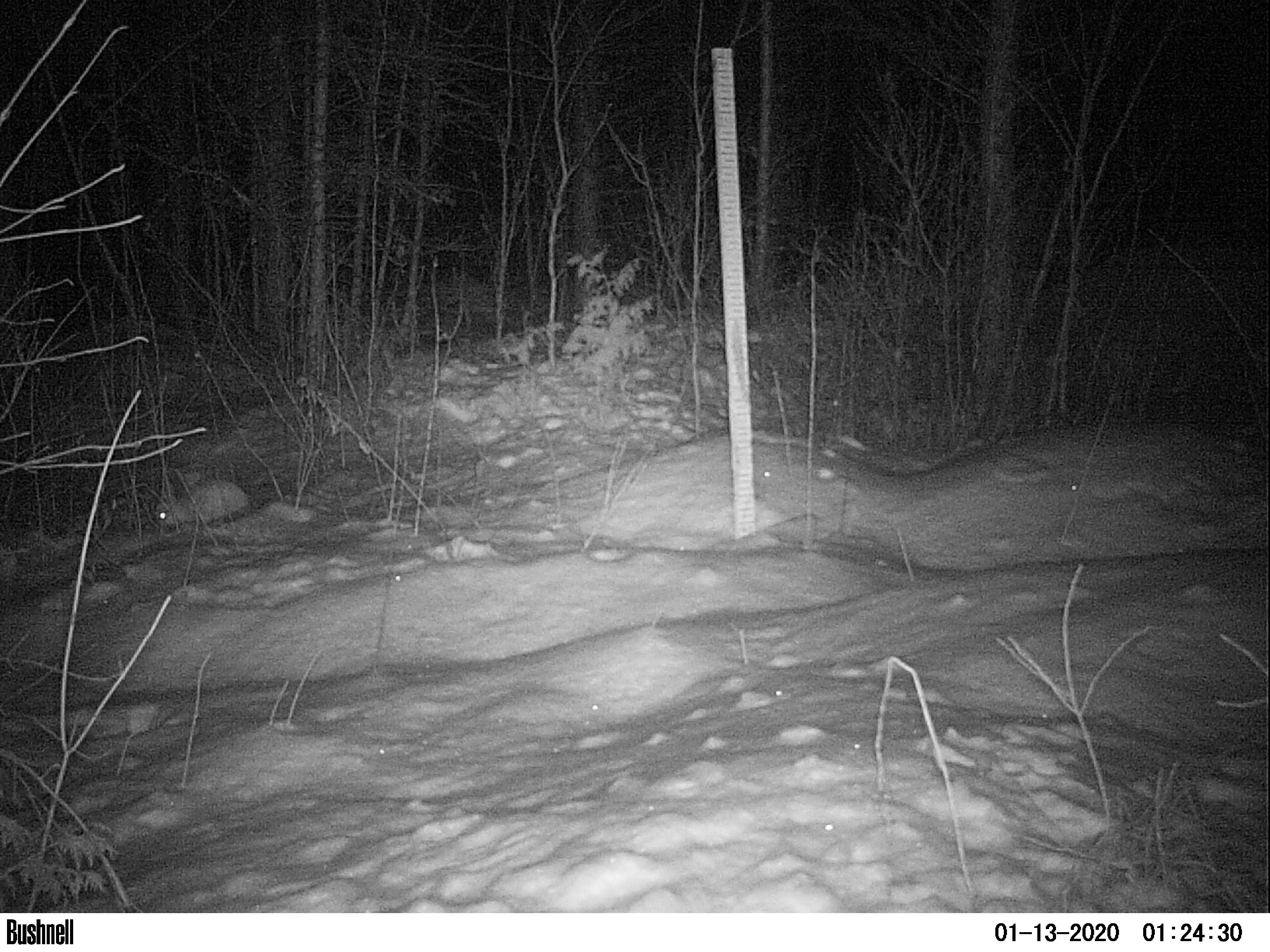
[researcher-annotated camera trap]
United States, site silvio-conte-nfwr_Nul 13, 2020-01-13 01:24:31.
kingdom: Animalia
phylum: Chordata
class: Mammalia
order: Lagomorpha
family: Leporidae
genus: Lepus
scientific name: Lepus americanus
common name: snowshoe hare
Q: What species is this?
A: Snowshoe hare (Lepus americanus).